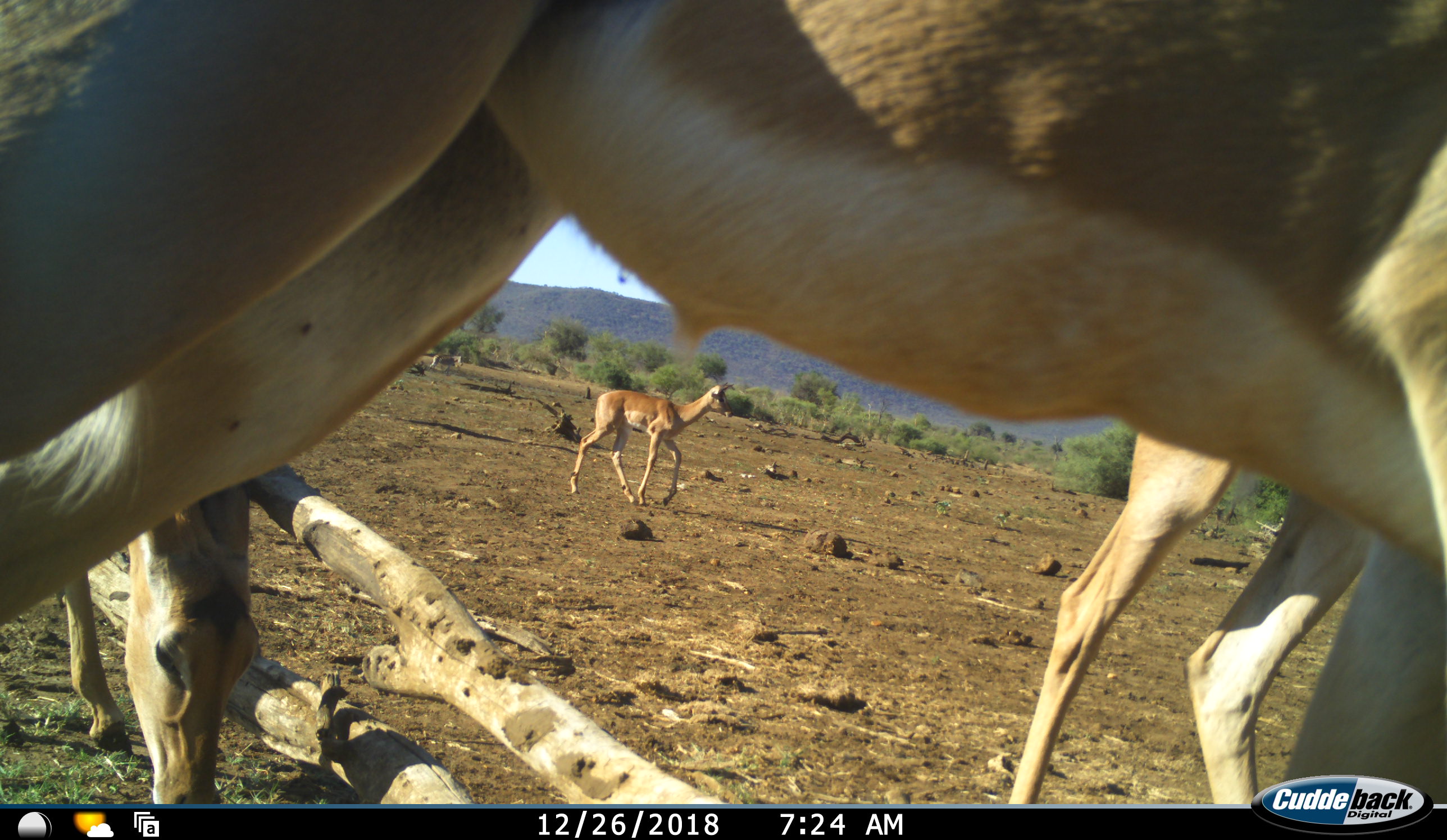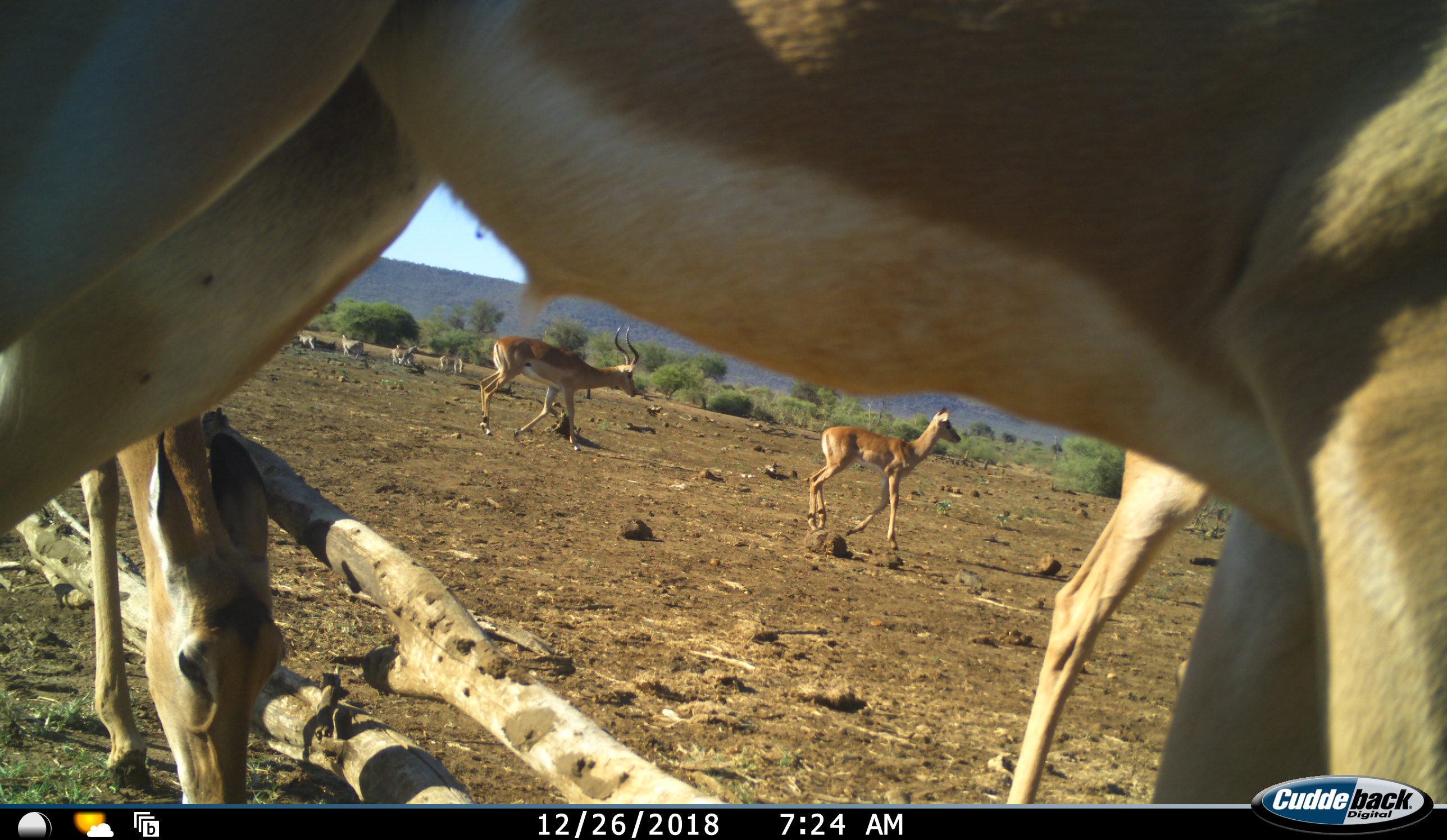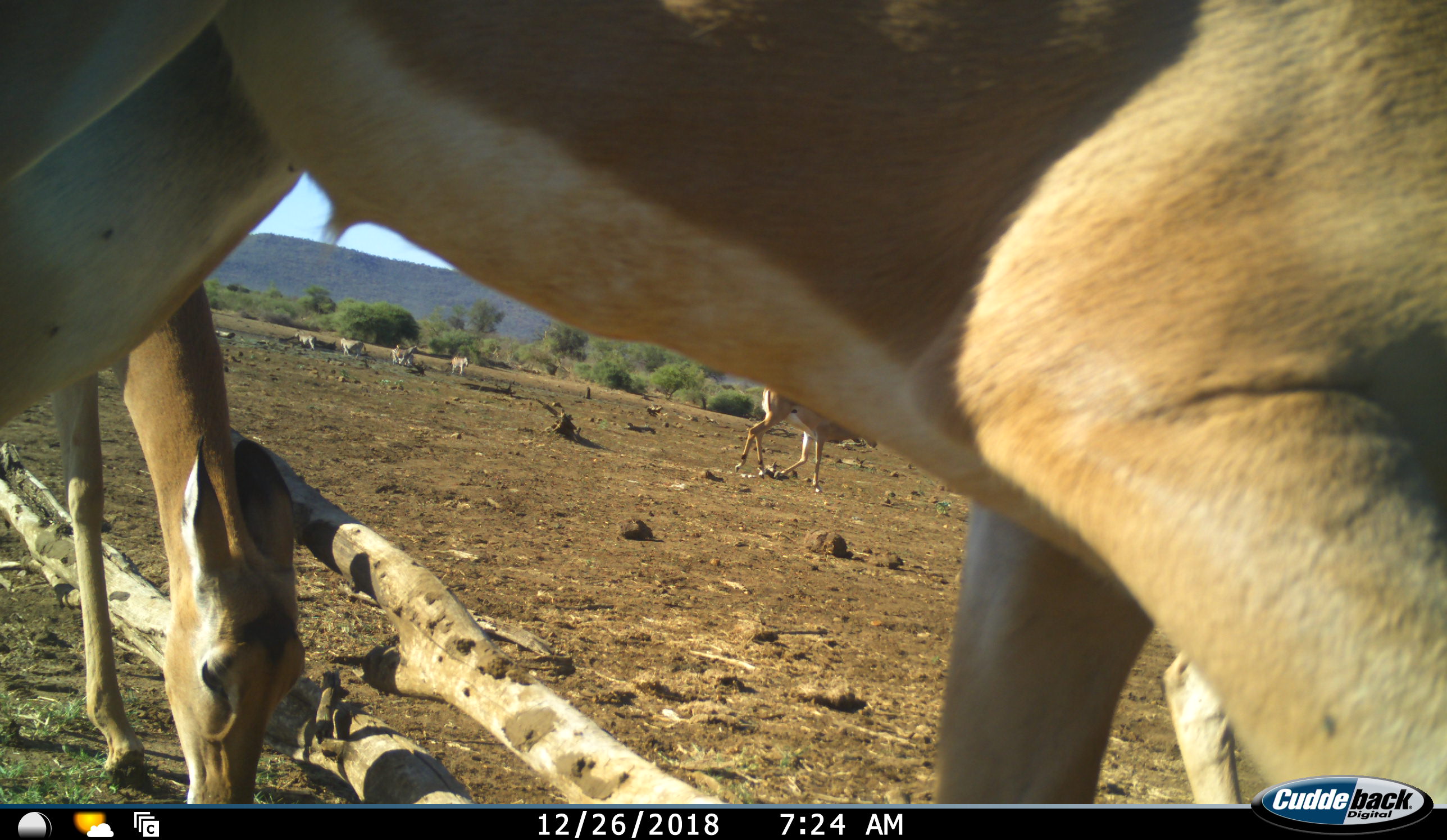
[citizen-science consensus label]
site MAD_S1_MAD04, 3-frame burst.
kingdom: Animalia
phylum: Chordata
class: Mammalia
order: Artiodactyla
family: Bovidae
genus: Aepyceros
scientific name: Aepyceros melampus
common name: impala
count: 4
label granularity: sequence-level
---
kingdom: Animalia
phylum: Chordata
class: Mammalia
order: Perissodactyla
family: Equidae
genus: Equus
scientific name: Equus quagga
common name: plains zebra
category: zebraplains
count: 5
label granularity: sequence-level